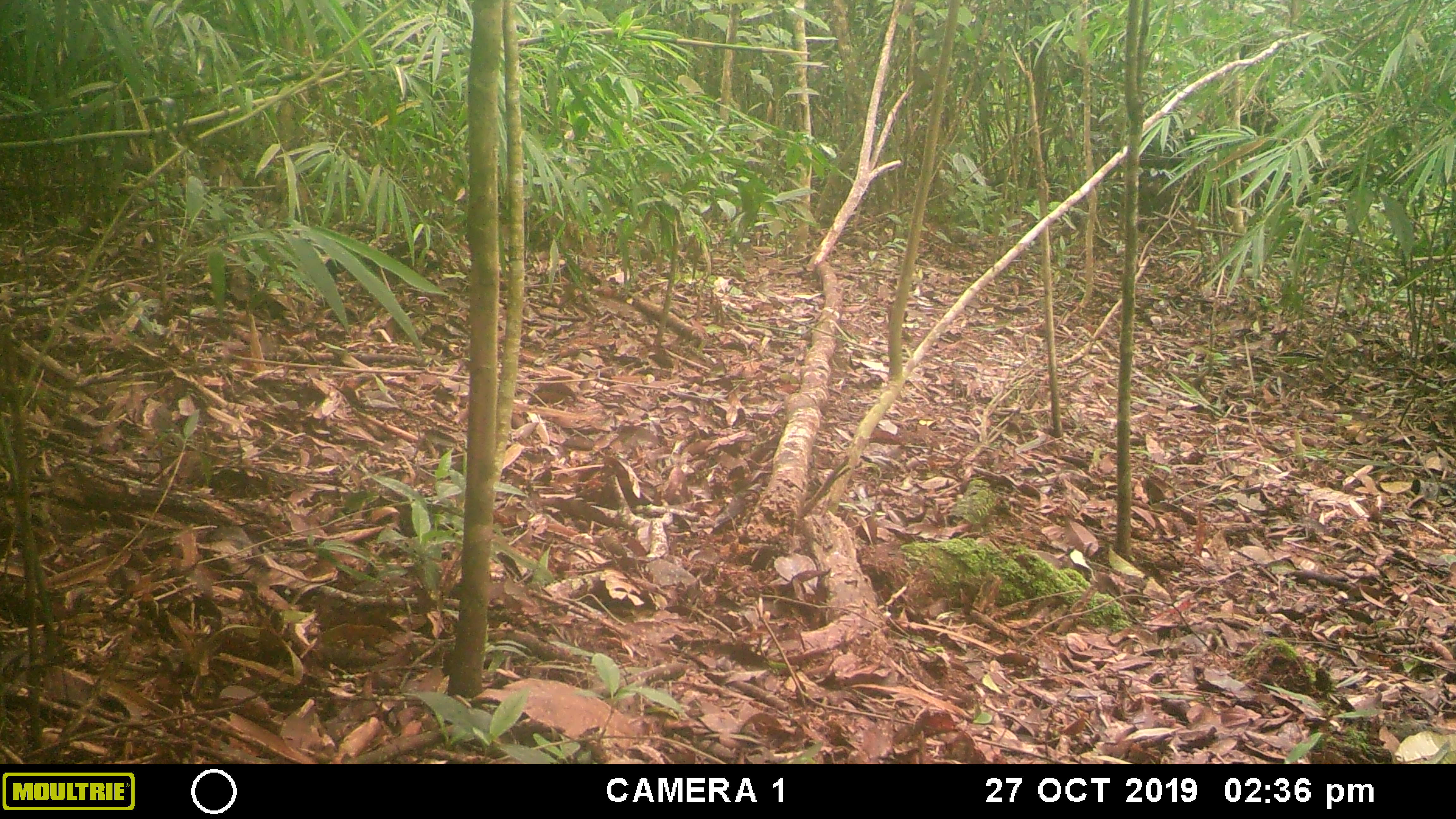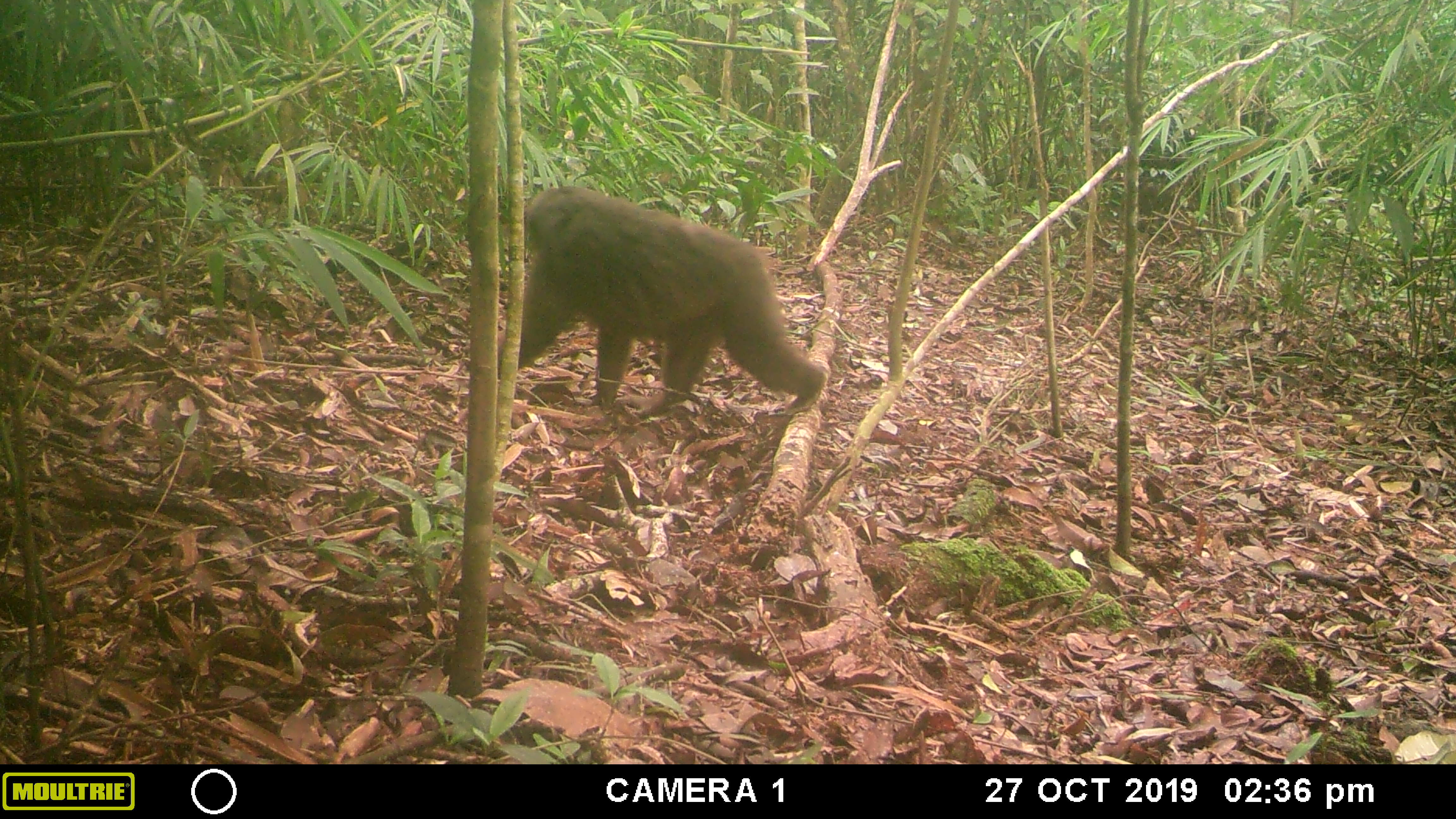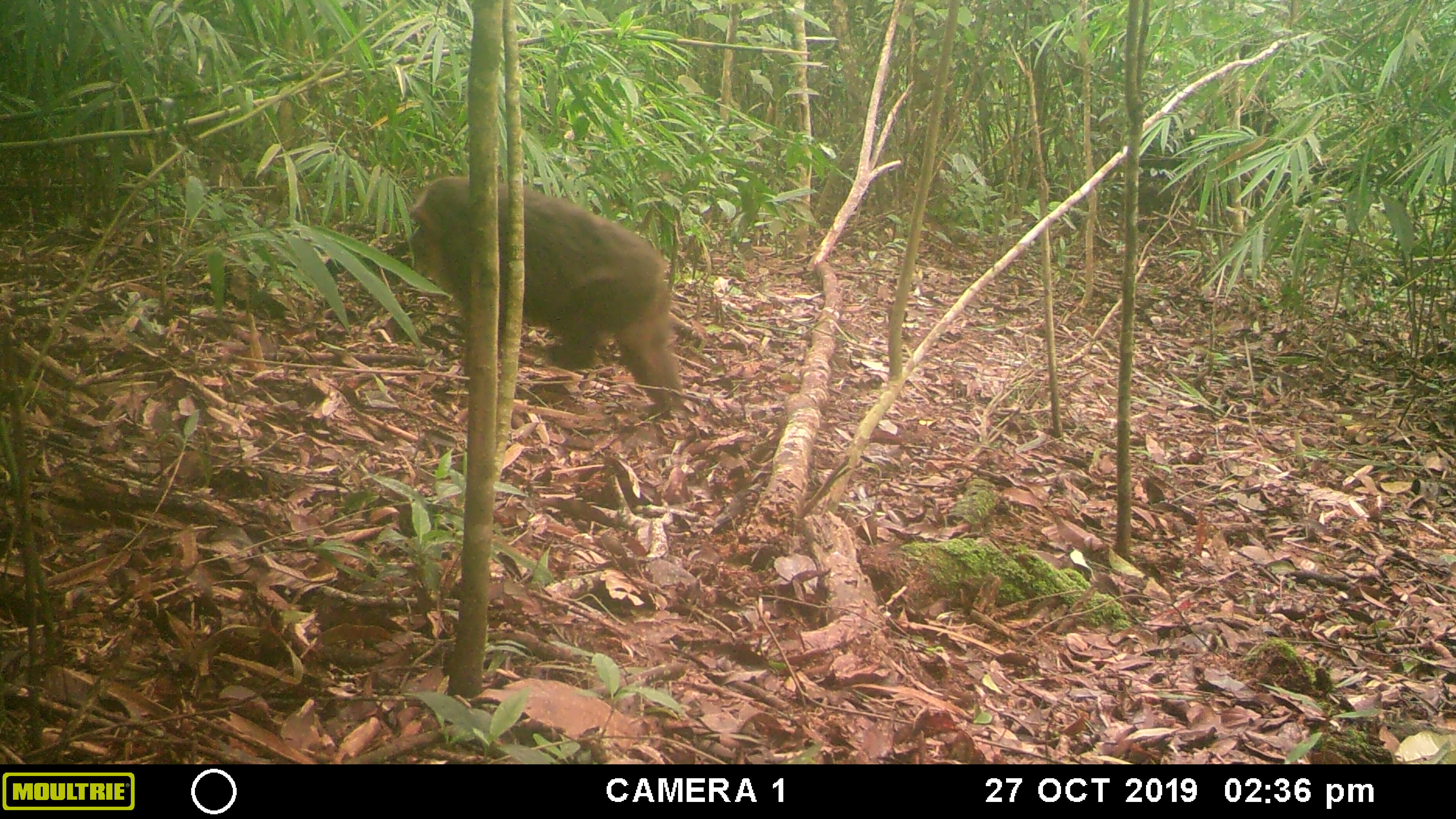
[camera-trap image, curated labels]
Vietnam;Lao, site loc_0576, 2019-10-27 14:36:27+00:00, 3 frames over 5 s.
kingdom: Animalia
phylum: Chordata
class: Mammalia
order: Primates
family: Cercopithecidae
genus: Macaca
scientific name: Macaca arctoides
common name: stump-tailed macaque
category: stump tailed macaque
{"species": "stump tailed macaque (stump-tailed macaque) (Macaca arctoides)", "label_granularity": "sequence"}